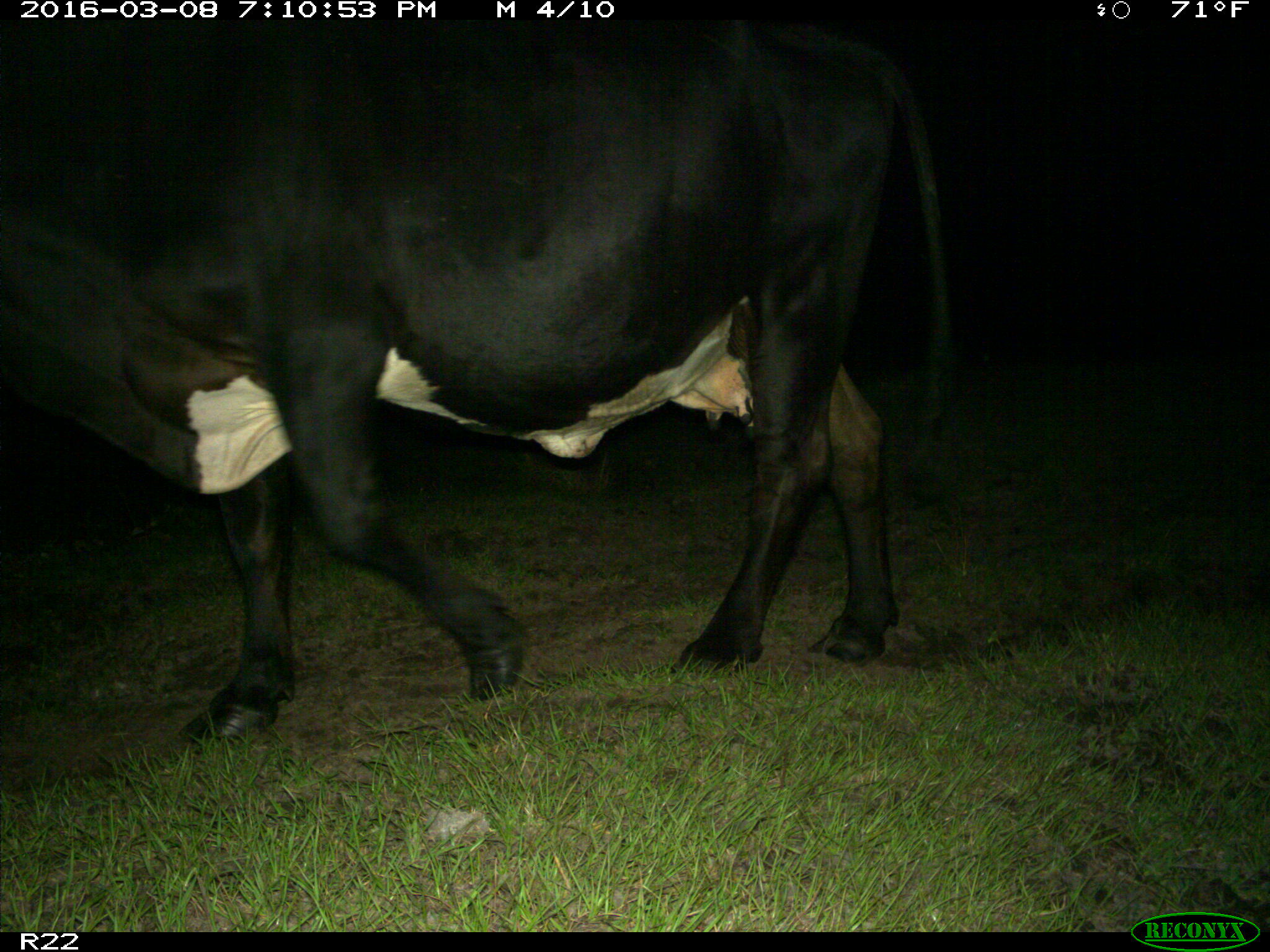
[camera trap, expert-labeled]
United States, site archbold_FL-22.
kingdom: Animalia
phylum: Chordata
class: Mammalia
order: Artiodactyla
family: Bovidae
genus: Bos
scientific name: Bos taurus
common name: domestic cow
Bos taurus (domestic cow).